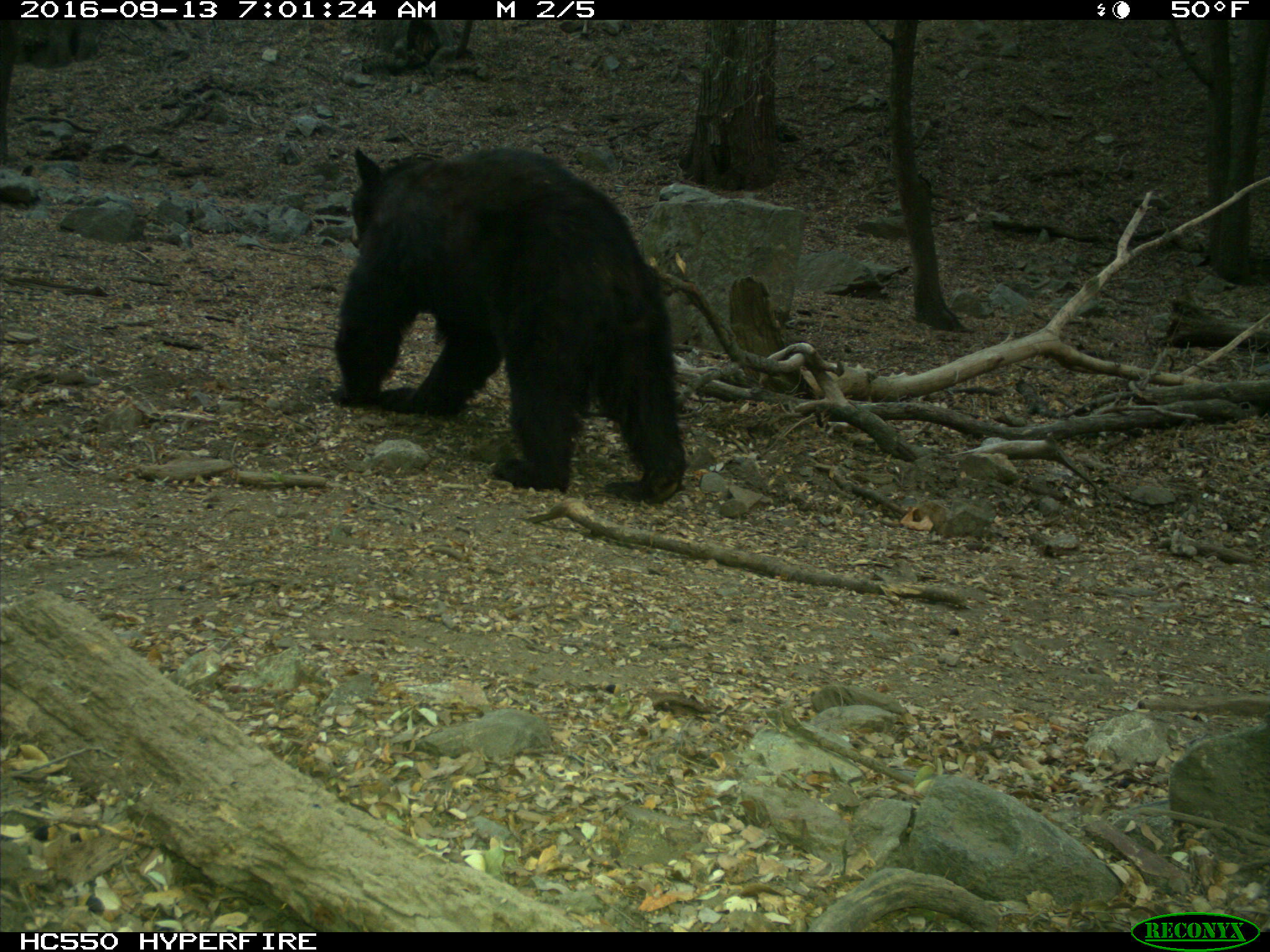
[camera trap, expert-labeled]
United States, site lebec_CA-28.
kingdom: Animalia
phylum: Chordata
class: Mammalia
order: Carnivora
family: Ursidae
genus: Ursus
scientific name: Ursus americanus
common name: american black bear